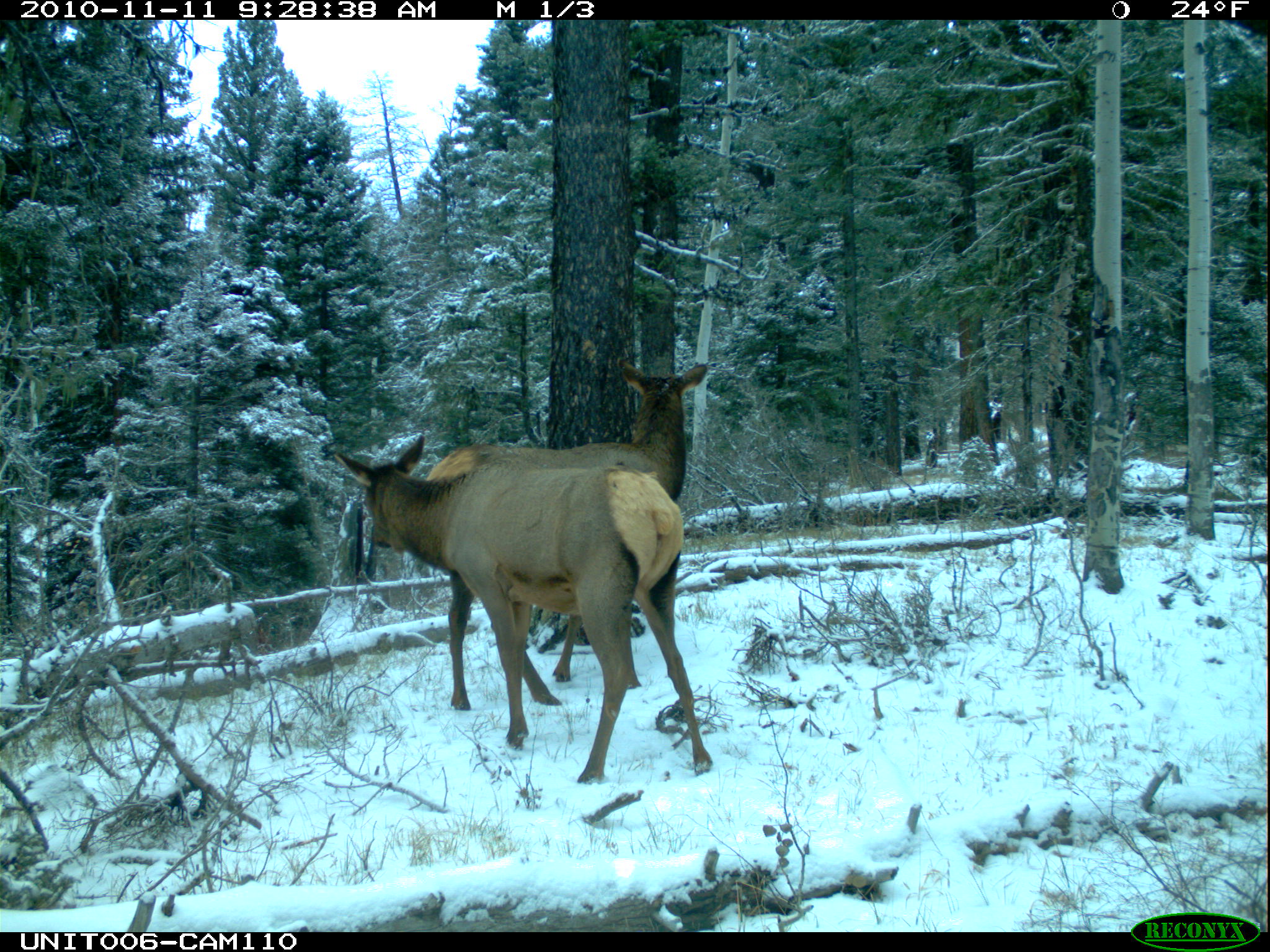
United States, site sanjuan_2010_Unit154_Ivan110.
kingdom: Animalia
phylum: Chordata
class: Mammalia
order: Artiodactyla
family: Cervidae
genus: Cervus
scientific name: Cervus elaphus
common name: red deer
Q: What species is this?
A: Cervus elaphus (red deer).